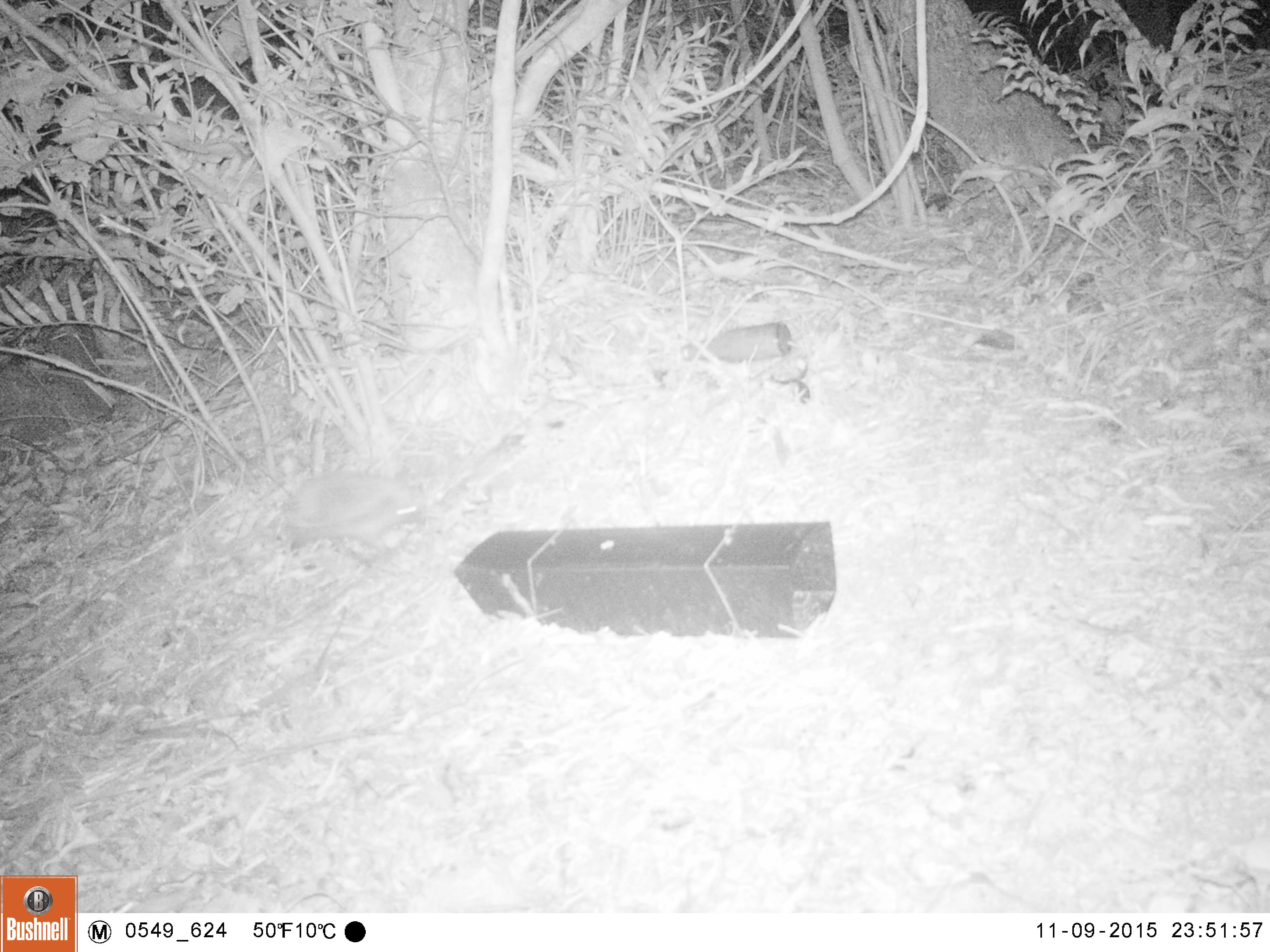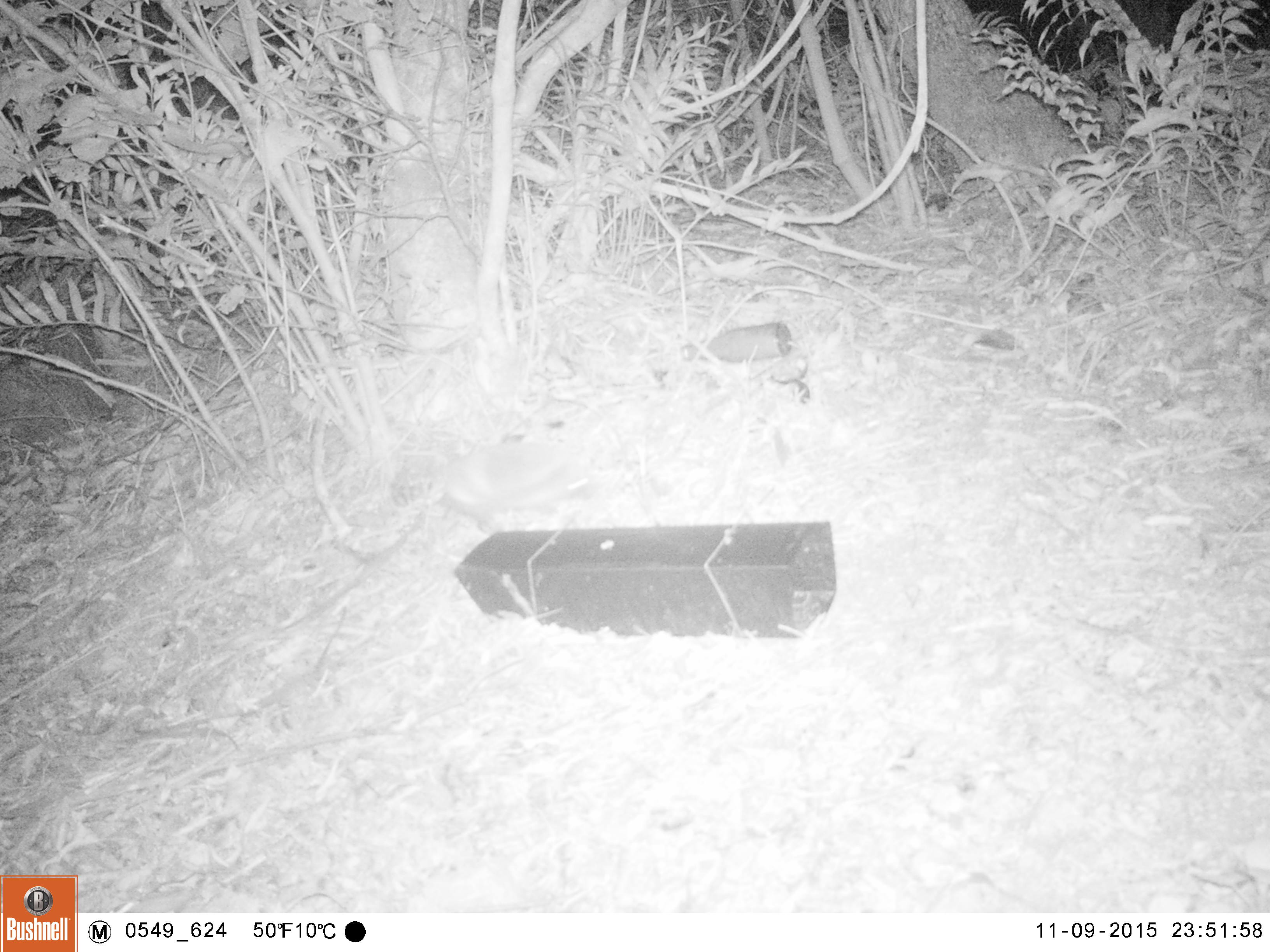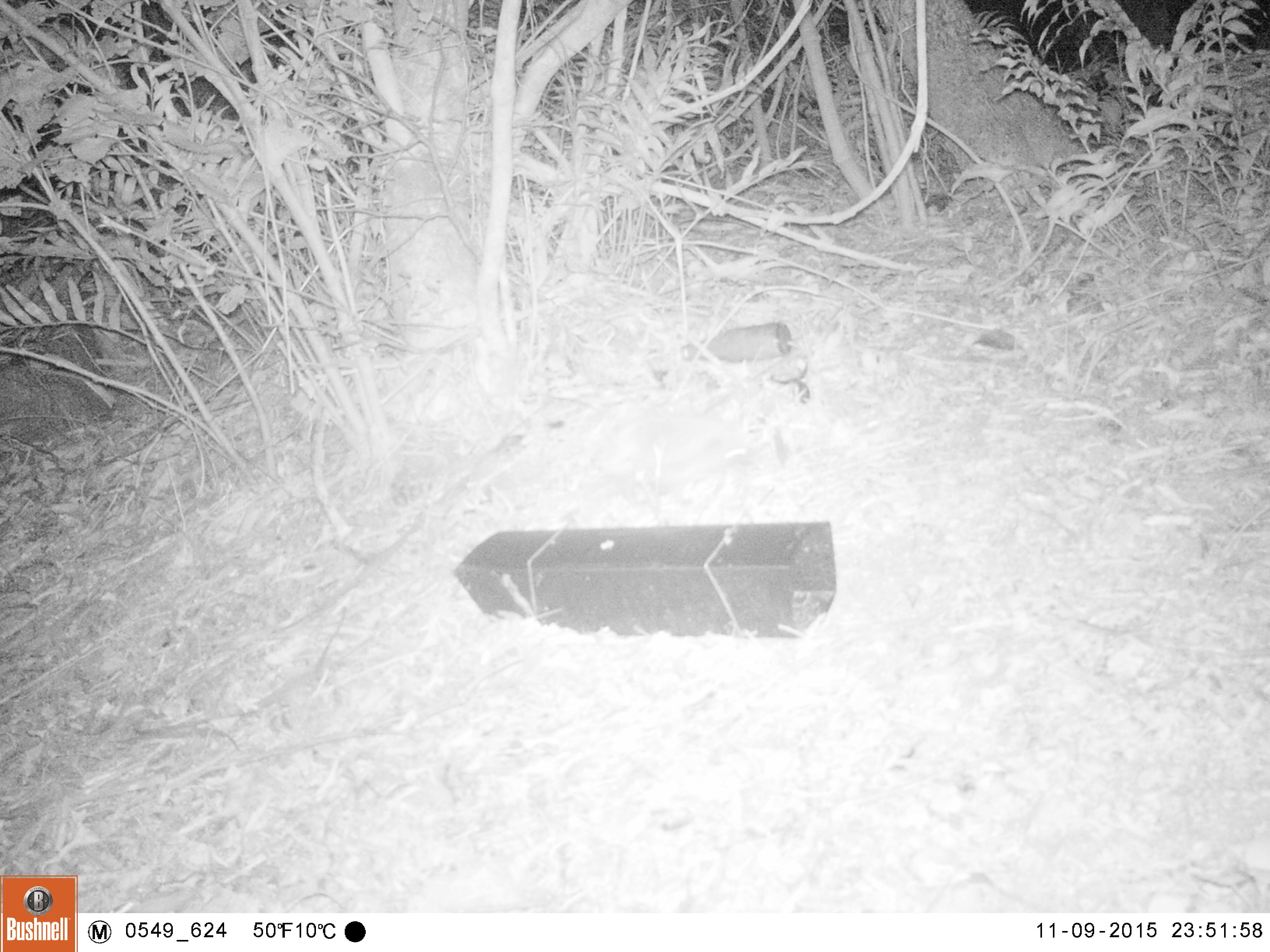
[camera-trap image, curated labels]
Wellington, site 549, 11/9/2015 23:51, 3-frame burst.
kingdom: Animalia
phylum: Chordata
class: Mammalia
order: Eulipotyphla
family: Erinaceidae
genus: Erinaceus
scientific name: Erinaceus europaeus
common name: hedgehog